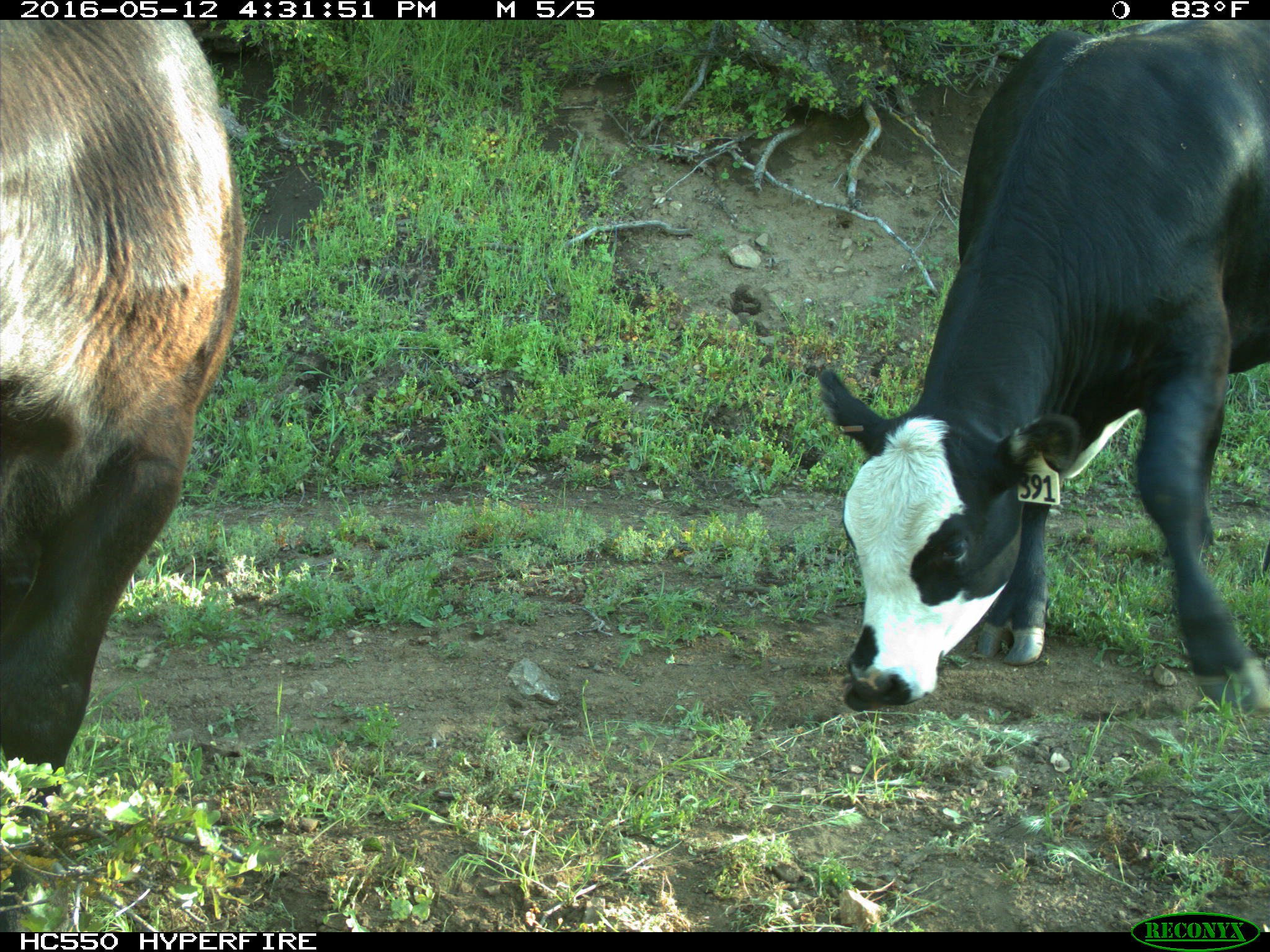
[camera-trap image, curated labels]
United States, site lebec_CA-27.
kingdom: Animalia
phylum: Chordata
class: Mammalia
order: Artiodactyla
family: Bovidae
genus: Bos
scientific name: Bos taurus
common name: domestic cow